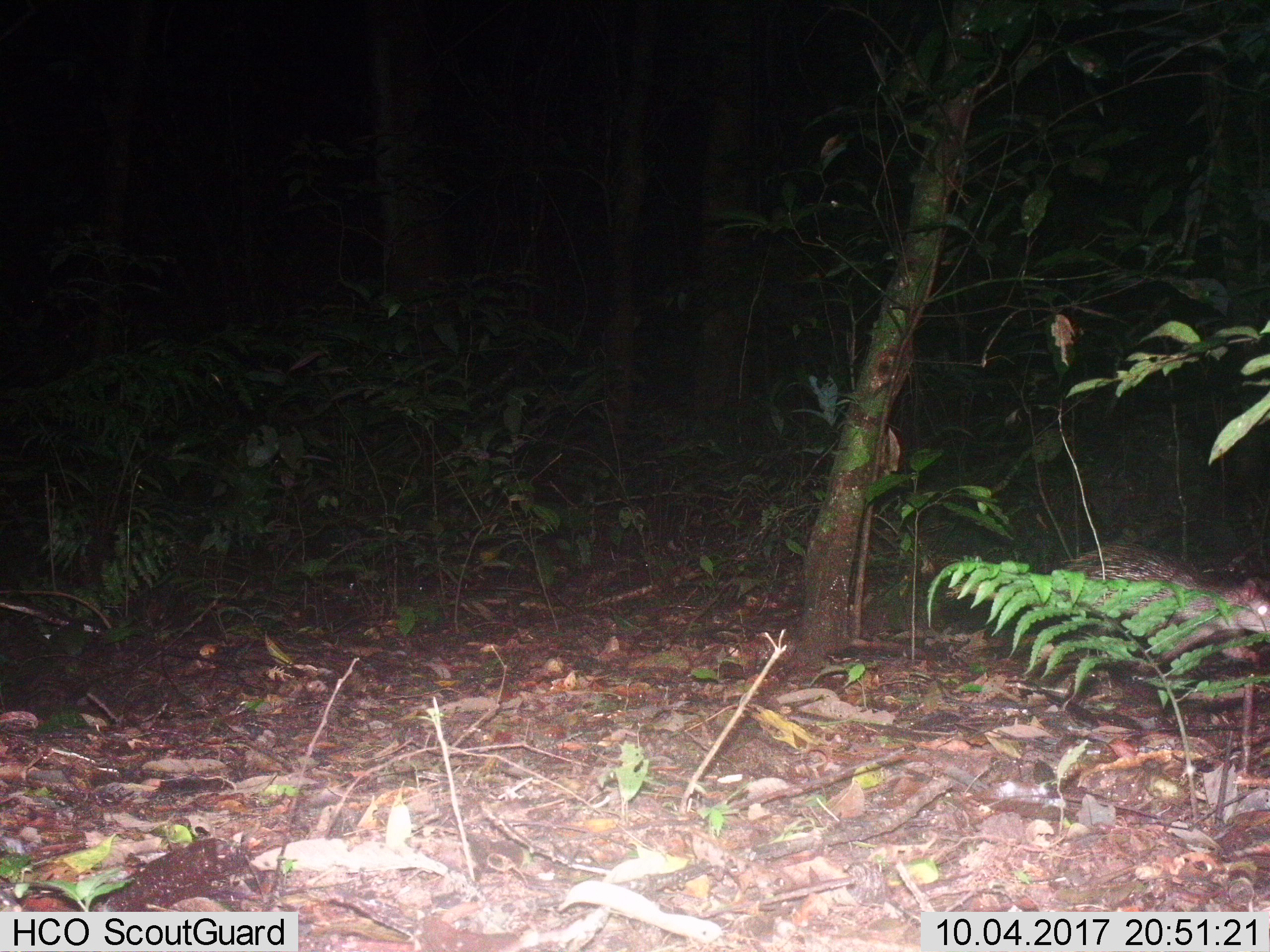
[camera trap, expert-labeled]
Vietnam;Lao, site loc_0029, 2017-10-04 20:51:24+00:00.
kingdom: Animalia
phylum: Chordata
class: Mammalia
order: Rodentia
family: Hystricidae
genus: Atherurus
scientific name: Atherurus macrourus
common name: asiatic brush-tailed porcupine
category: asiatic brush tailed porcupine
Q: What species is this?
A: Asiatic brush tailed porcupine (asiatic brush-tailed porcupine) (Atherurus macrourus).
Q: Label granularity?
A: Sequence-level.